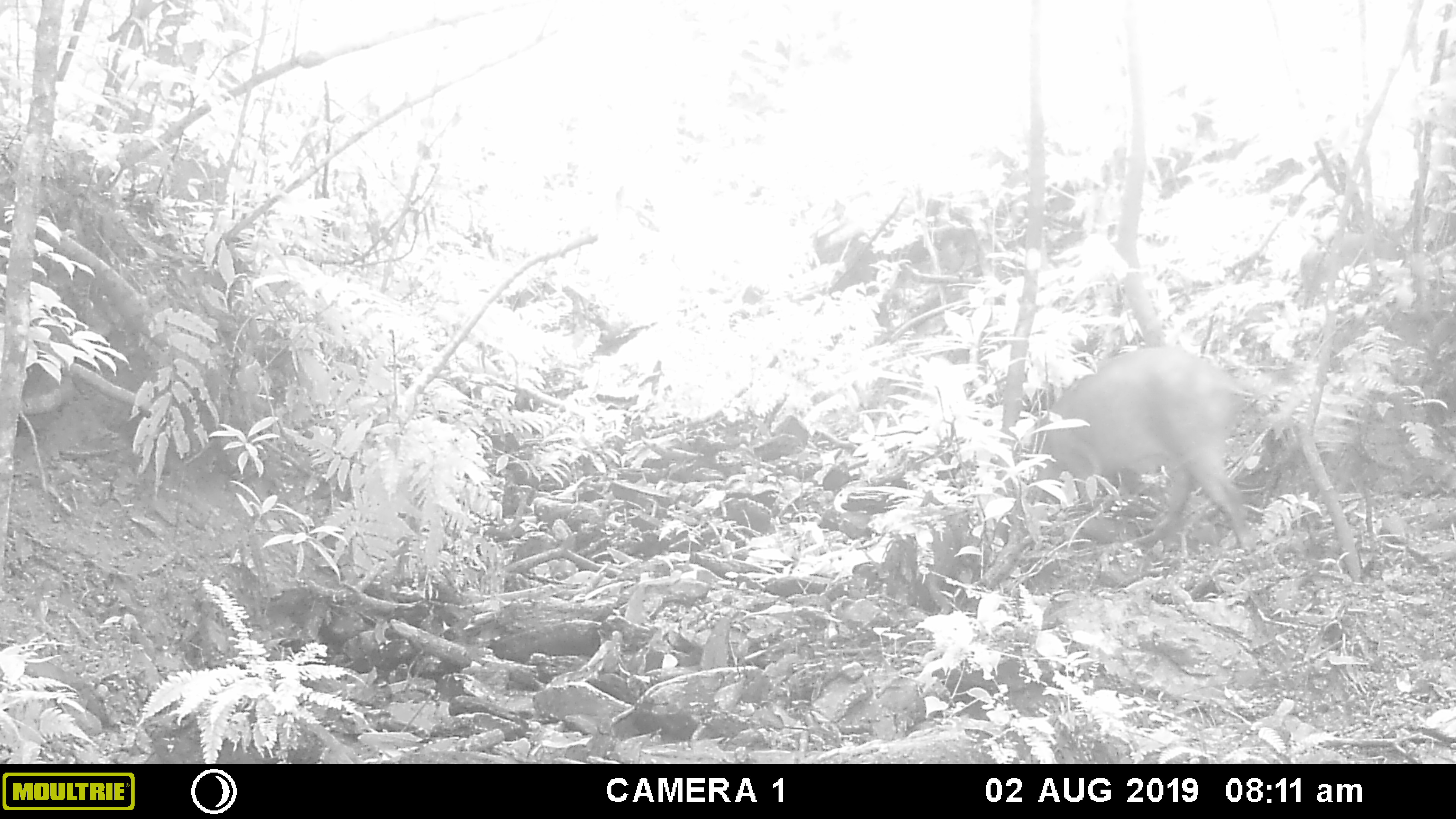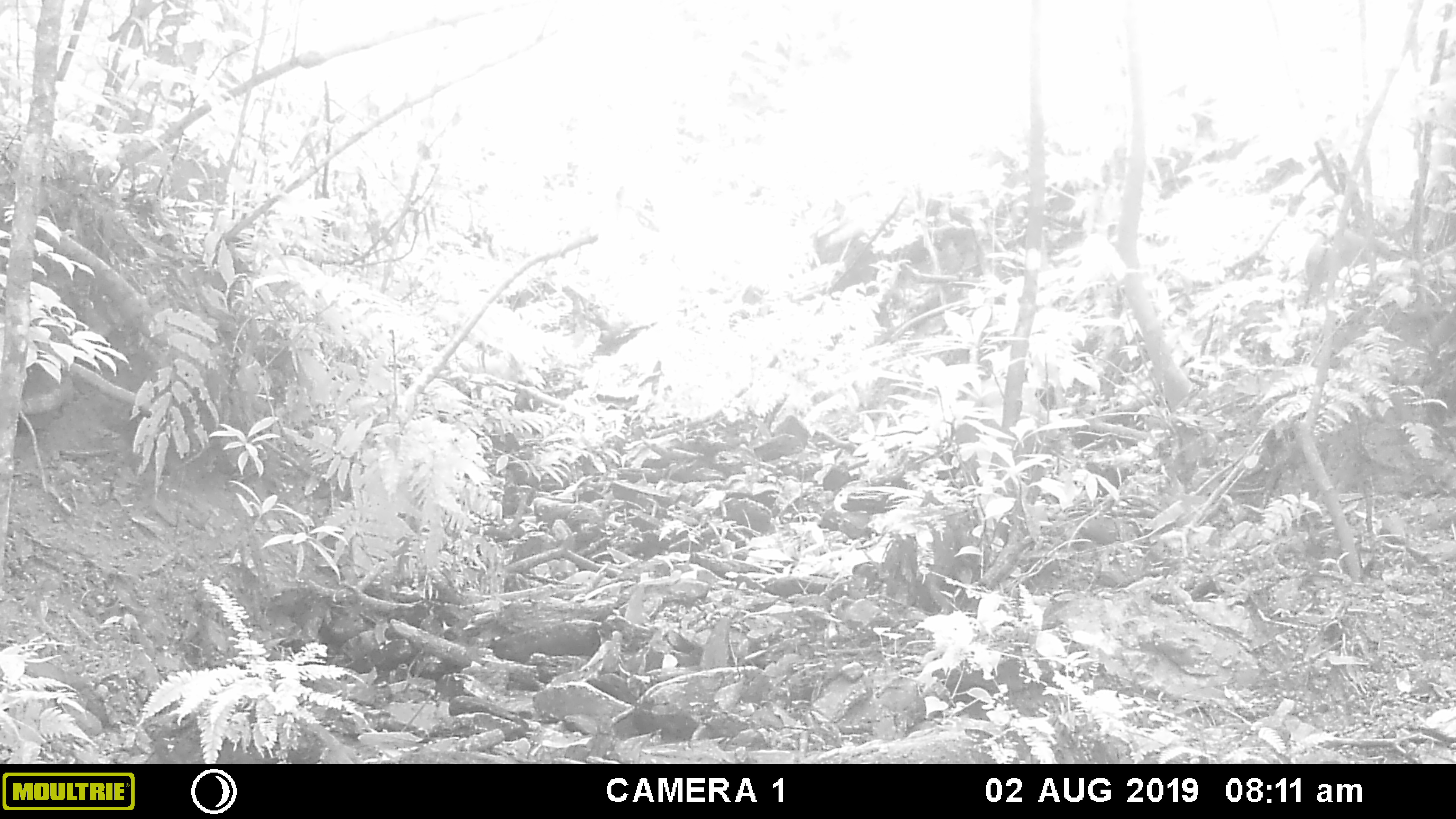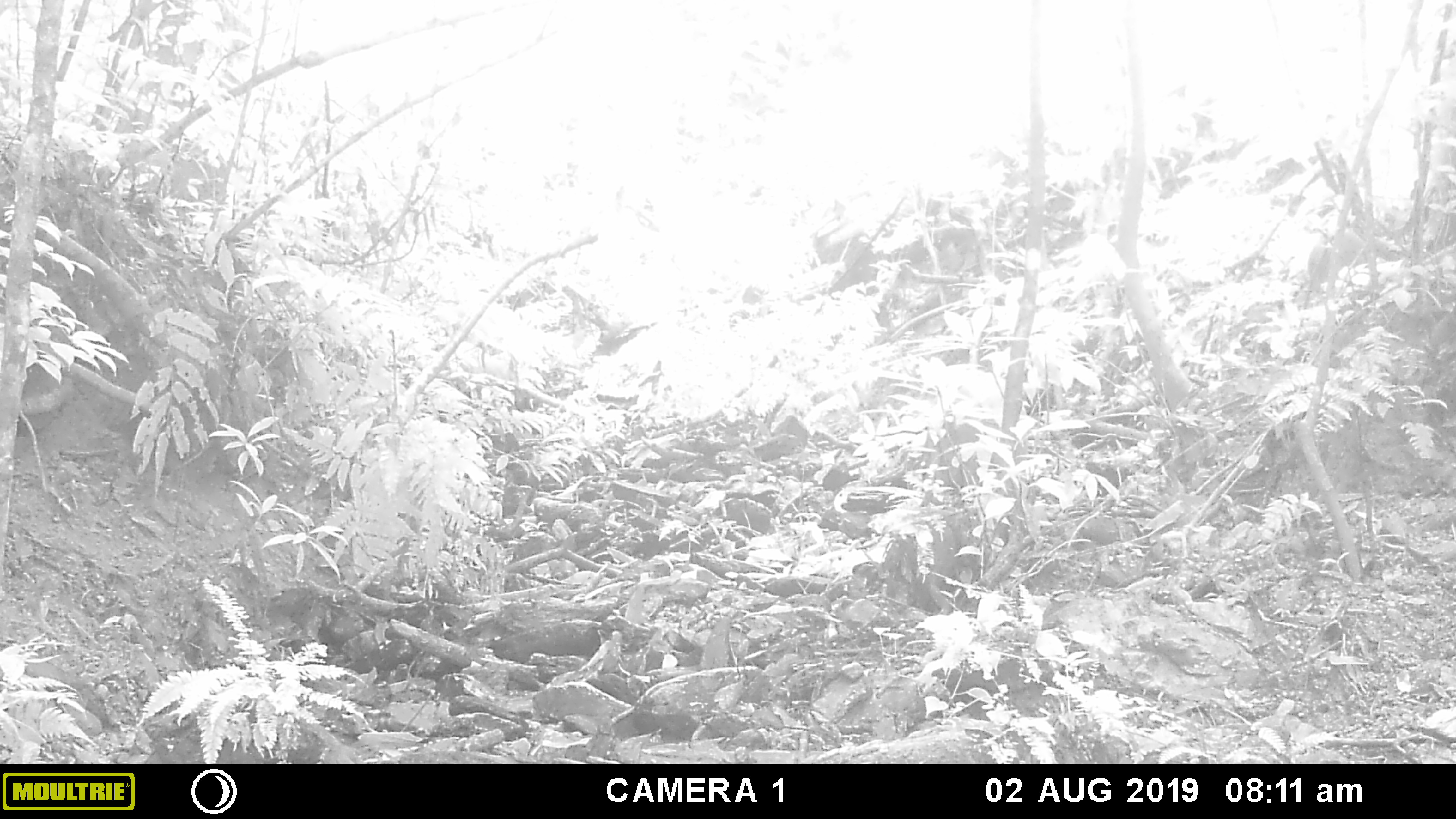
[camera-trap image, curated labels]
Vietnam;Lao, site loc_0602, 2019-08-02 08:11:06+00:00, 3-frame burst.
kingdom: Animalia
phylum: Chordata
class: Mammalia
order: Artiodactyla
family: Suidae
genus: Sus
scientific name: Sus scrofa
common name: eurasian wild pig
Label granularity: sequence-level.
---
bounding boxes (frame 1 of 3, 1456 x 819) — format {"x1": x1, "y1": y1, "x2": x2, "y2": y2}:
eurasian wild pig: {"x1": 1021, "y1": 344, "x2": 1257, "y2": 554}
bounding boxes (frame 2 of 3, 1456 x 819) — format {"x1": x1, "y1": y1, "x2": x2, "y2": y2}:
eurasian wild pig: {"x1": 954, "y1": 389, "x2": 1060, "y2": 496}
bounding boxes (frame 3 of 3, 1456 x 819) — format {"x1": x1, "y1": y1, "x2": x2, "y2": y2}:
eurasian wild pig: {"x1": 939, "y1": 366, "x2": 1029, "y2": 495}